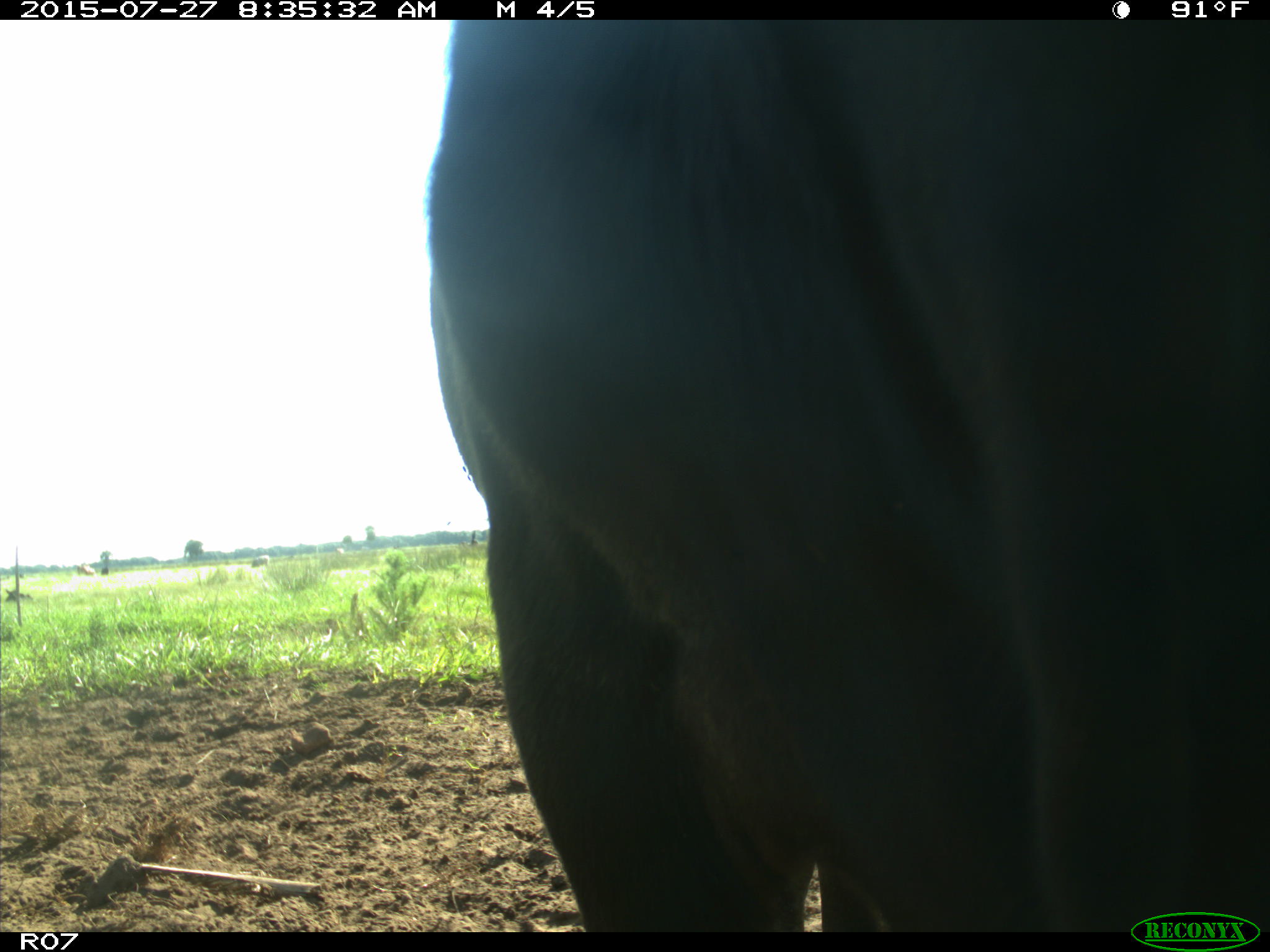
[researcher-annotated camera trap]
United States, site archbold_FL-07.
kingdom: Animalia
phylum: Chordata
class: Mammalia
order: Artiodactyla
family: Bovidae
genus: Bos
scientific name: Bos taurus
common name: domestic cow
Bos taurus (domestic cow).